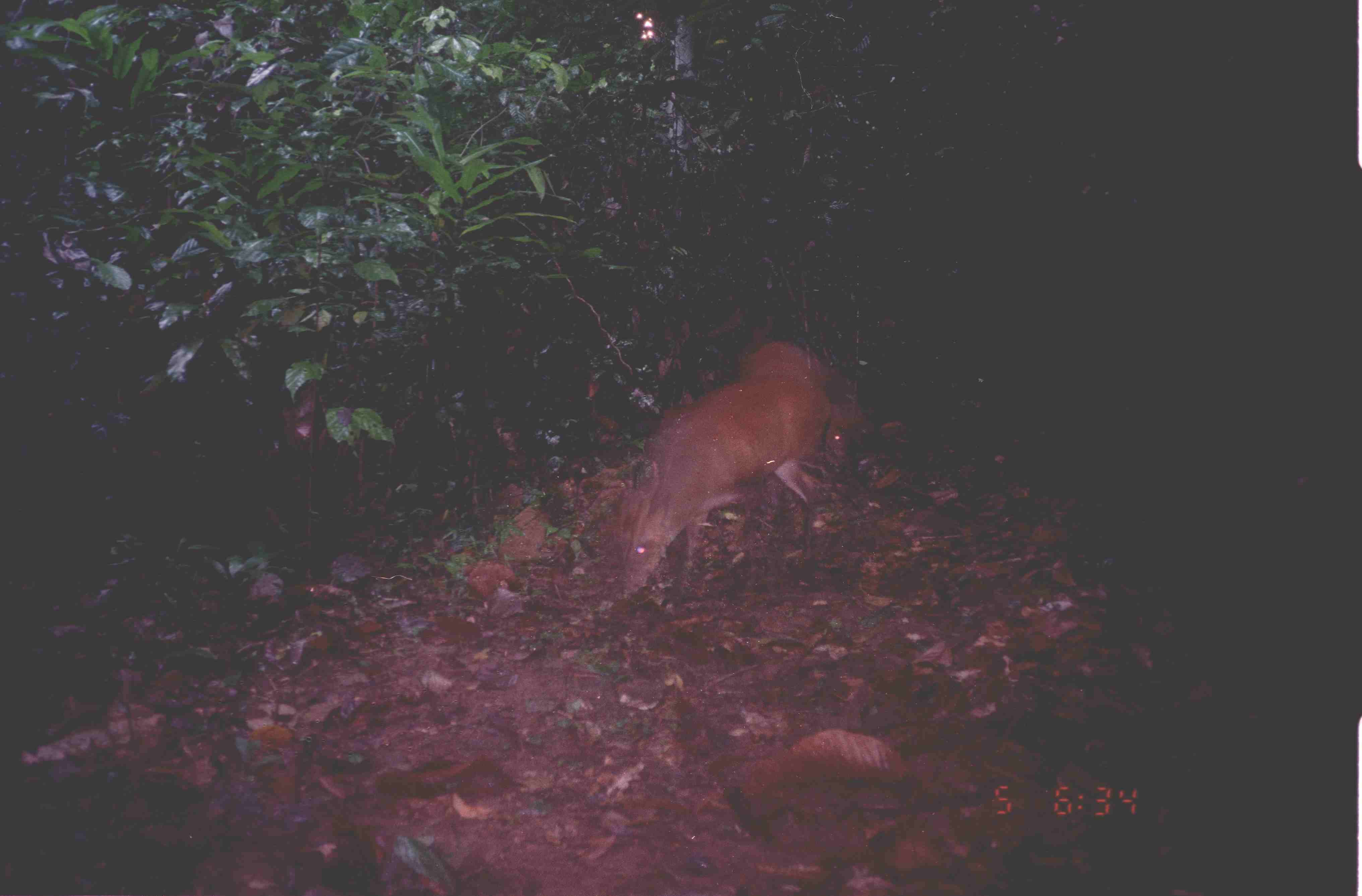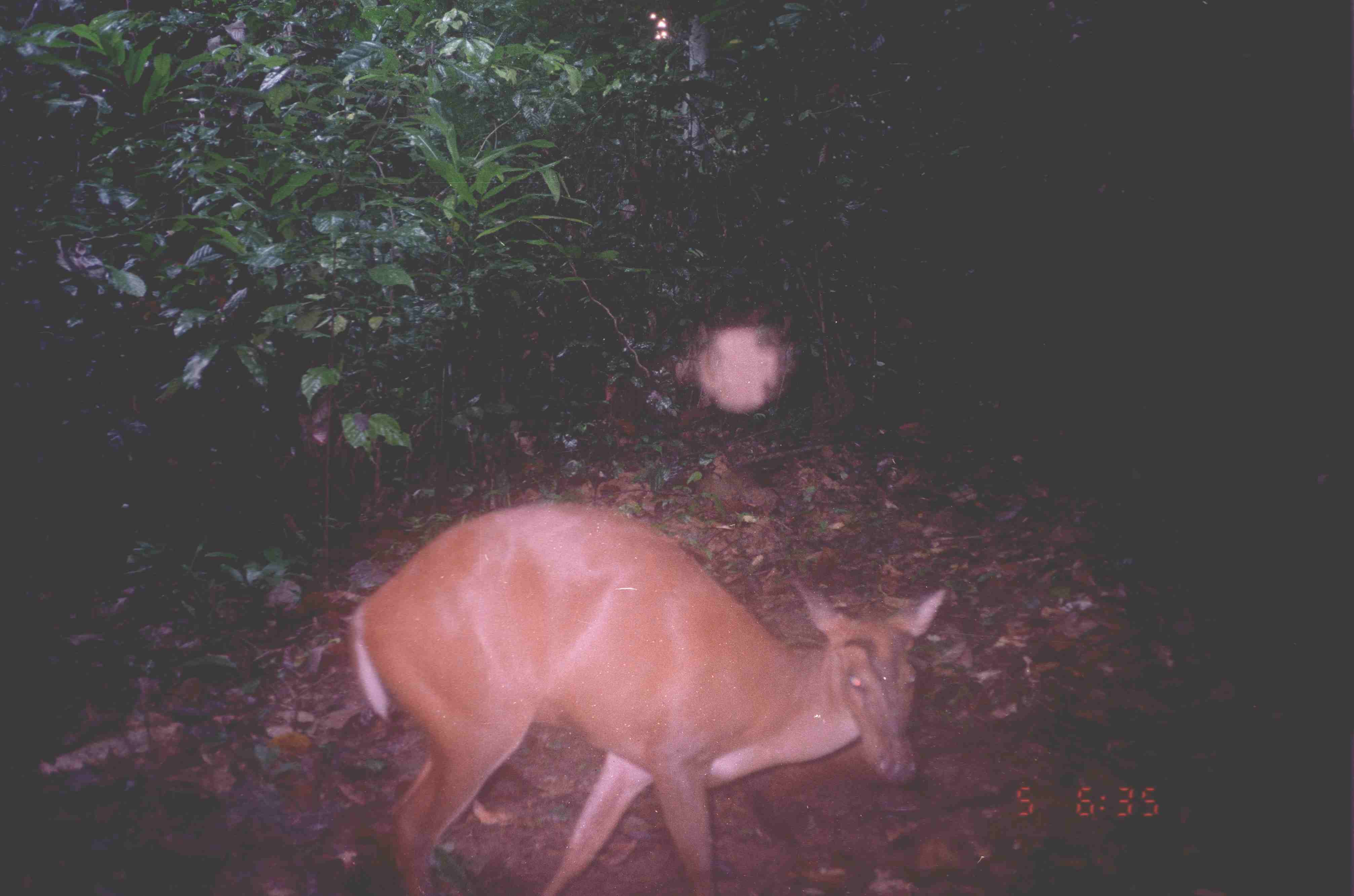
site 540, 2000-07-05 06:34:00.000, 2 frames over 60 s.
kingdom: Animalia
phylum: Chordata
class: Mammalia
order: Artiodactyla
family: Cervidae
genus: Muntiacus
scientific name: Muntiacus muntjak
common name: southern red muntjac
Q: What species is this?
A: Muntiacus muntjak (southern red muntjac).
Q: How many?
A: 1.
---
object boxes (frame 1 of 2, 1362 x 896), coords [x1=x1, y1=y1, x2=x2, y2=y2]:
muntiacus muntjak: [x1=612, y1=375, x2=827, y2=598]; [x1=738, y1=343, x2=856, y2=467]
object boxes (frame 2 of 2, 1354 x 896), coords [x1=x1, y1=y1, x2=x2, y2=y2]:
muntiacus muntjak: [x1=350, y1=503, x2=946, y2=891]